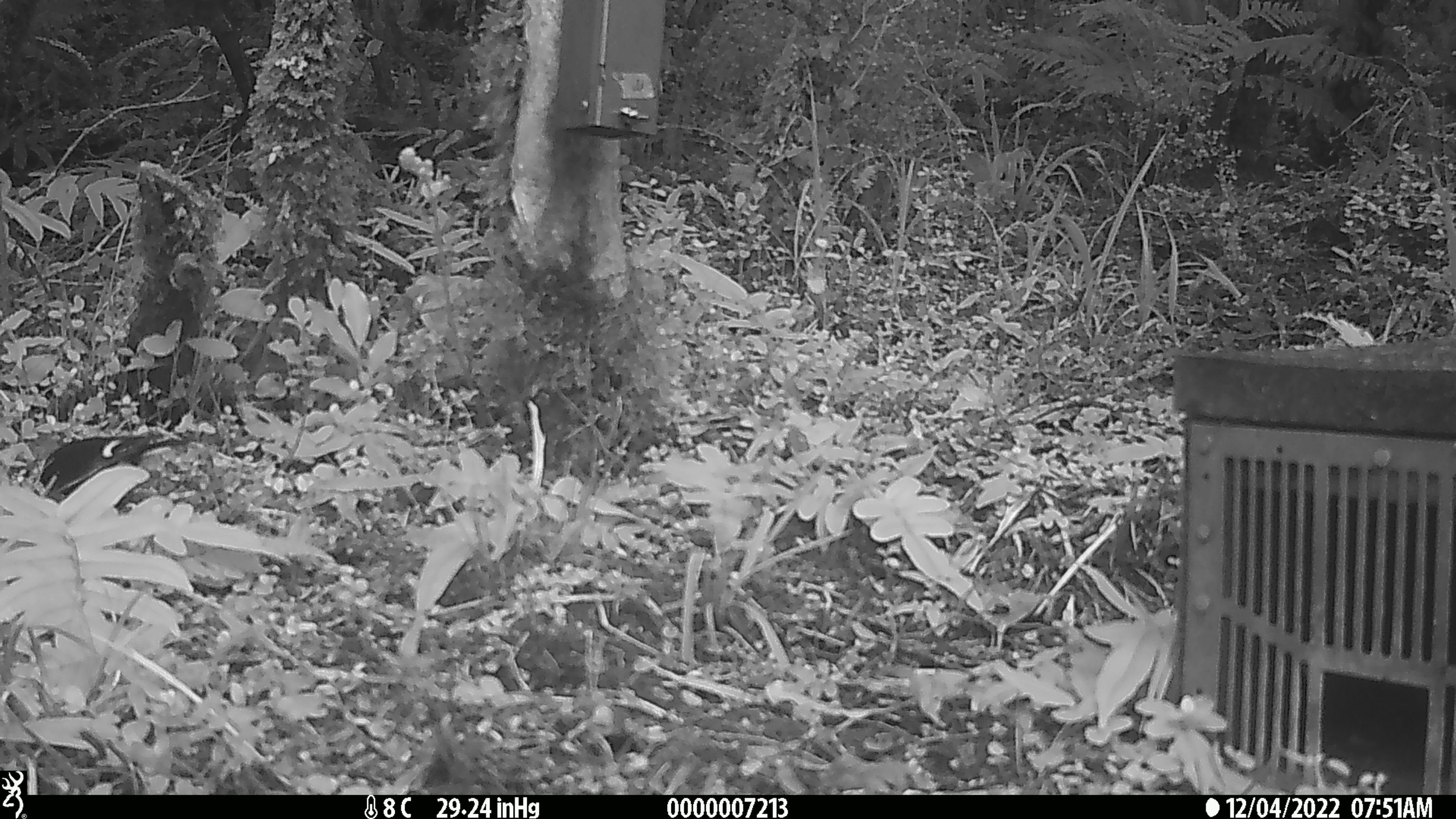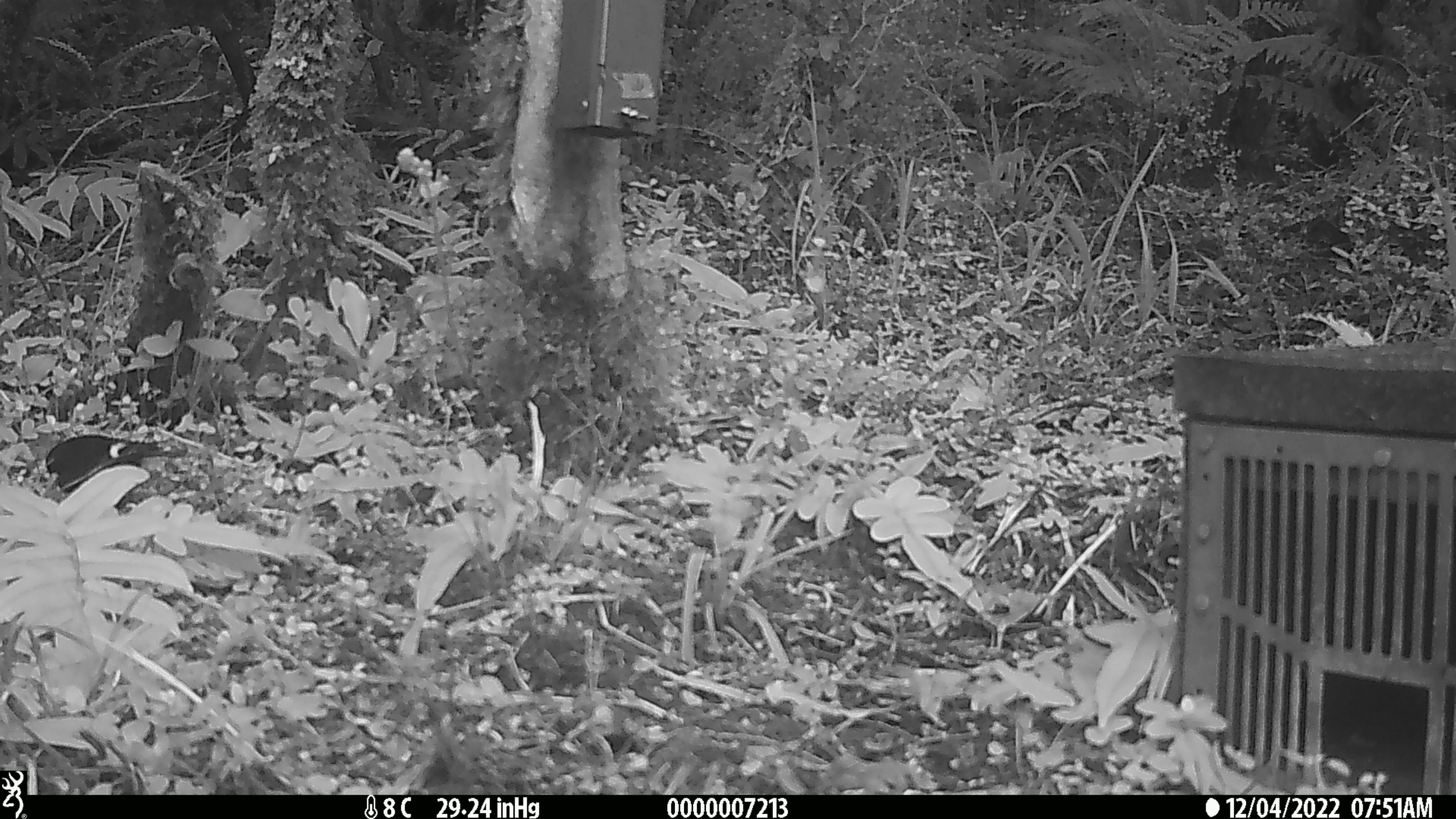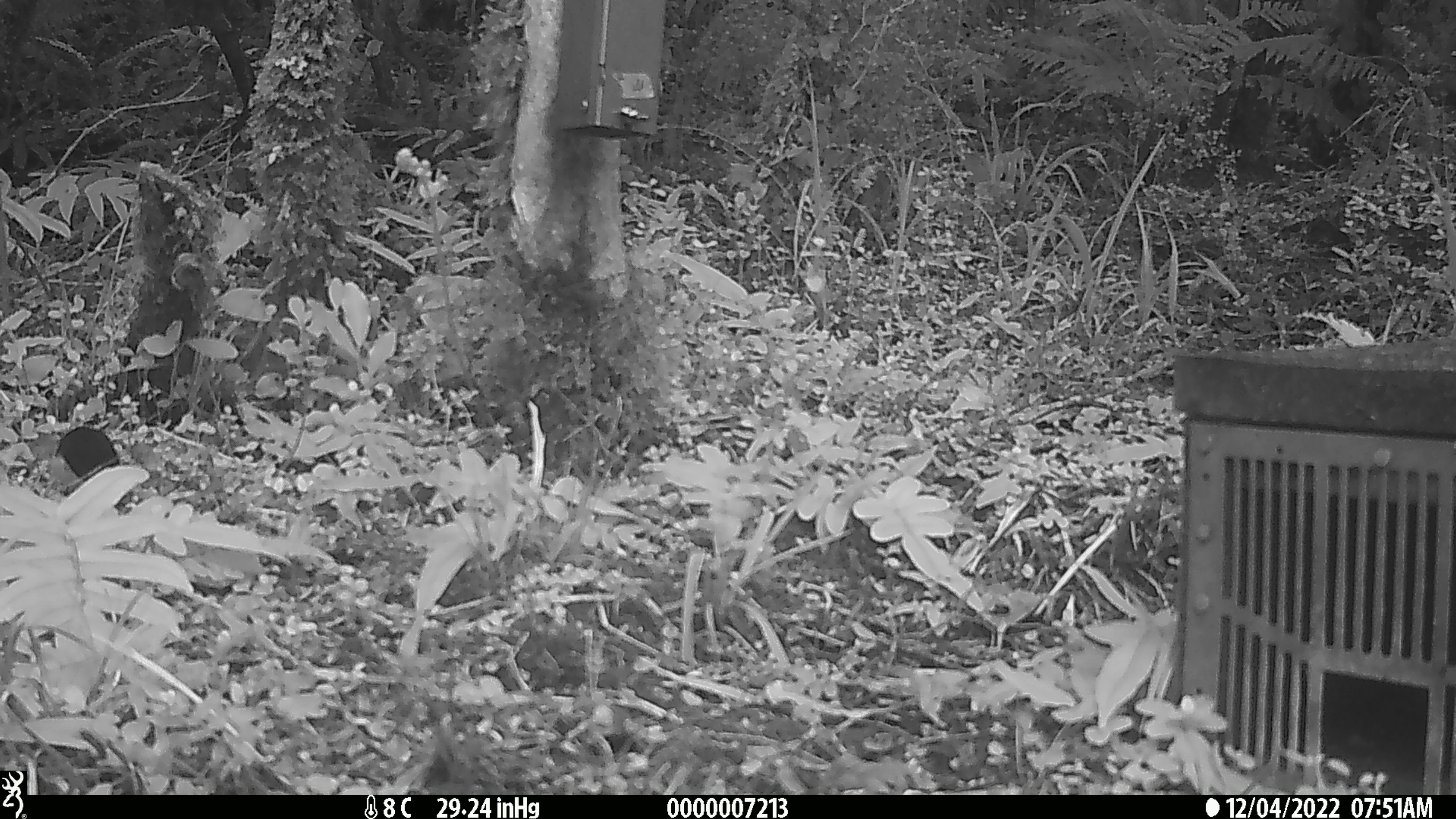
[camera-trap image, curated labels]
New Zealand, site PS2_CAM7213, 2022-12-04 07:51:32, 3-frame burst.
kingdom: Animalia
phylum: Chordata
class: Aves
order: Passeriformes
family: Petroicidae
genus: Petroica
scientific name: Petroica macrocephala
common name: tomtit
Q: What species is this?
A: Tomtit (Petroica macrocephala).